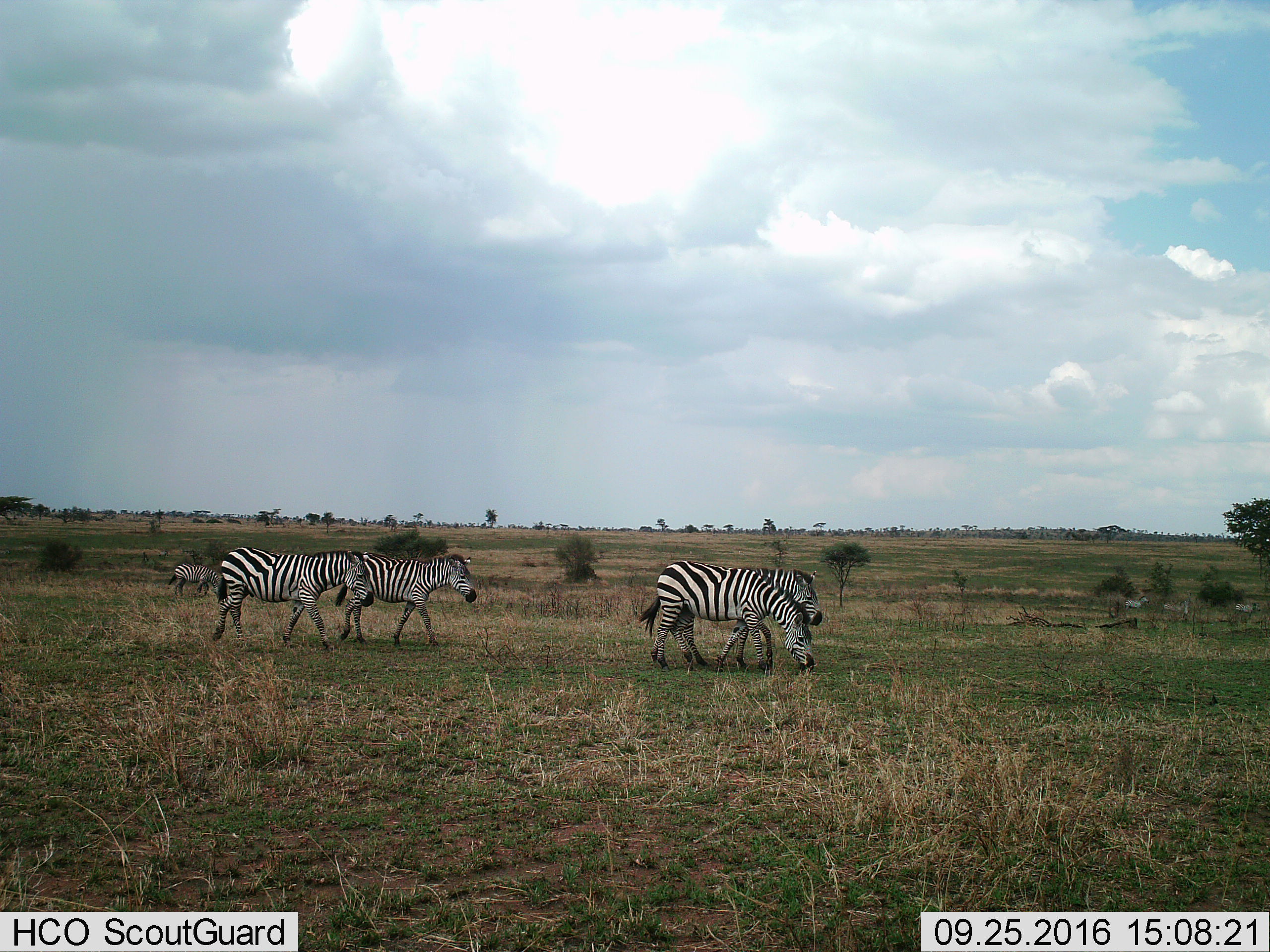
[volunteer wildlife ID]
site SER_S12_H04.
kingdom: Animalia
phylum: Chordata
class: Mammalia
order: Perissodactyla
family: Equidae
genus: Equus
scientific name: Equus quagga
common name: plains zebra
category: zebraplains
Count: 5.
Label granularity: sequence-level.